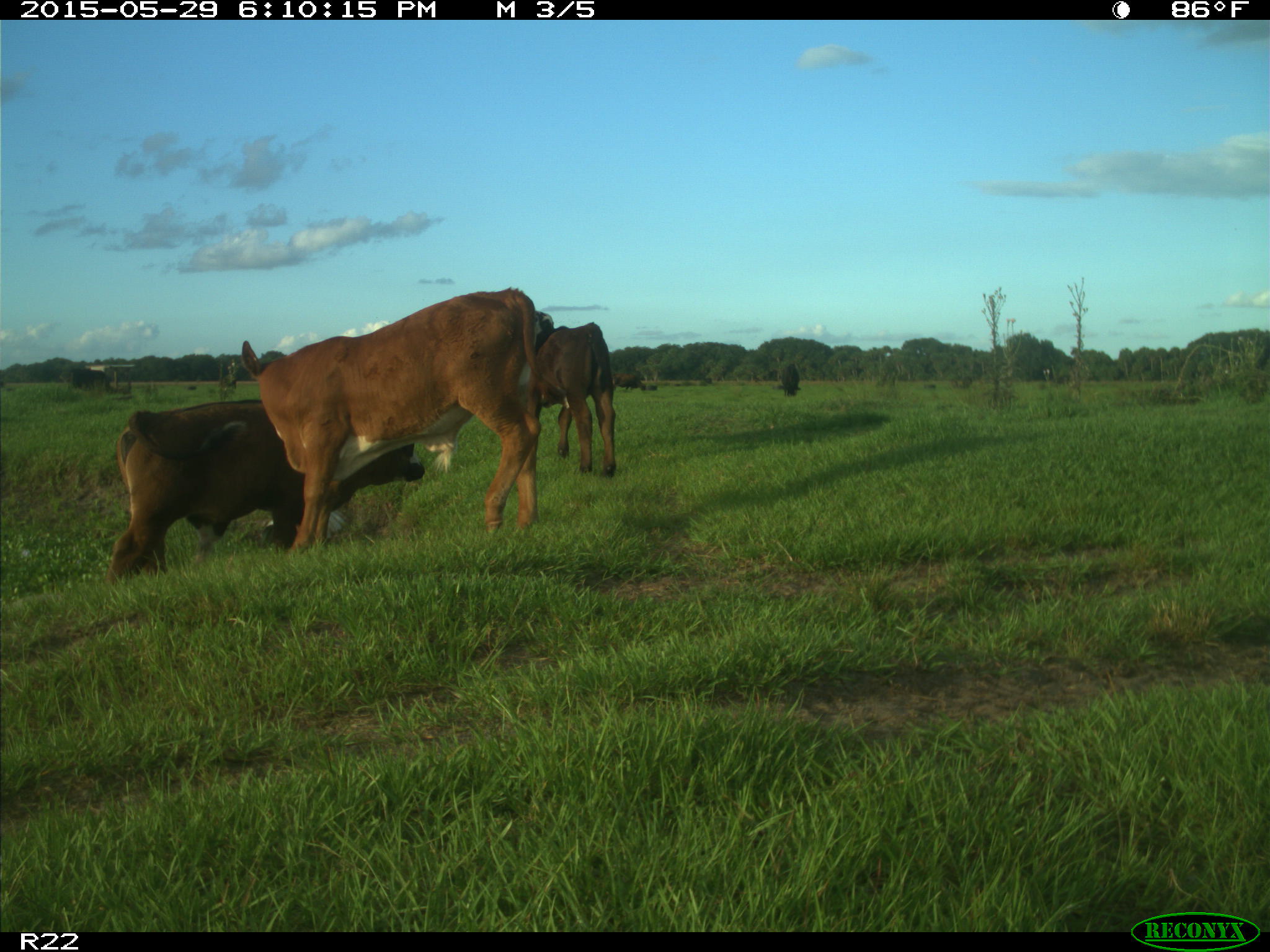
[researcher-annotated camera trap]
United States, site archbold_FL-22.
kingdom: Animalia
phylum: Chordata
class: Mammalia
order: Artiodactyla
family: Bovidae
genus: Bos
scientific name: Bos taurus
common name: domestic cow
Bos taurus (domestic cow).